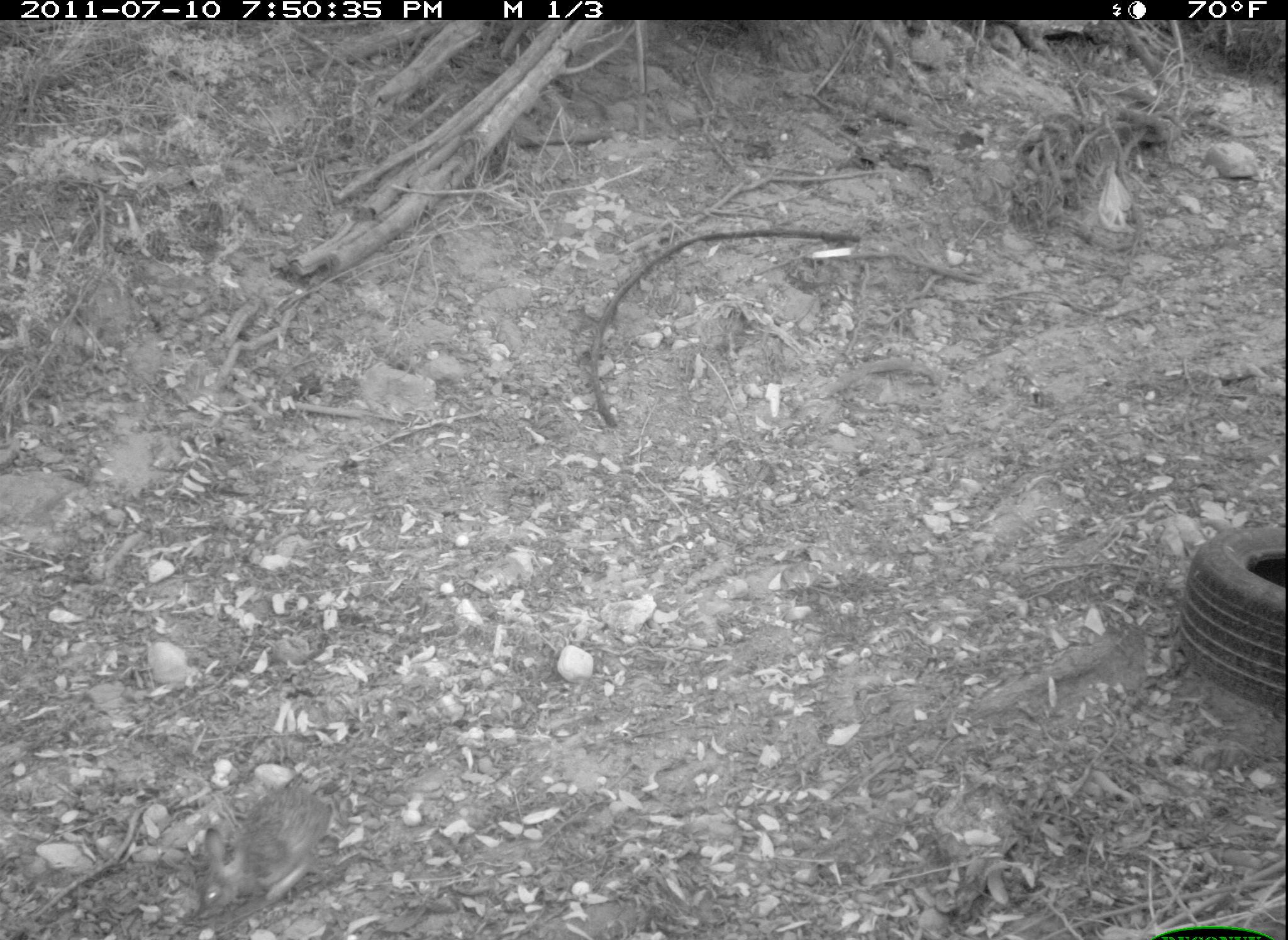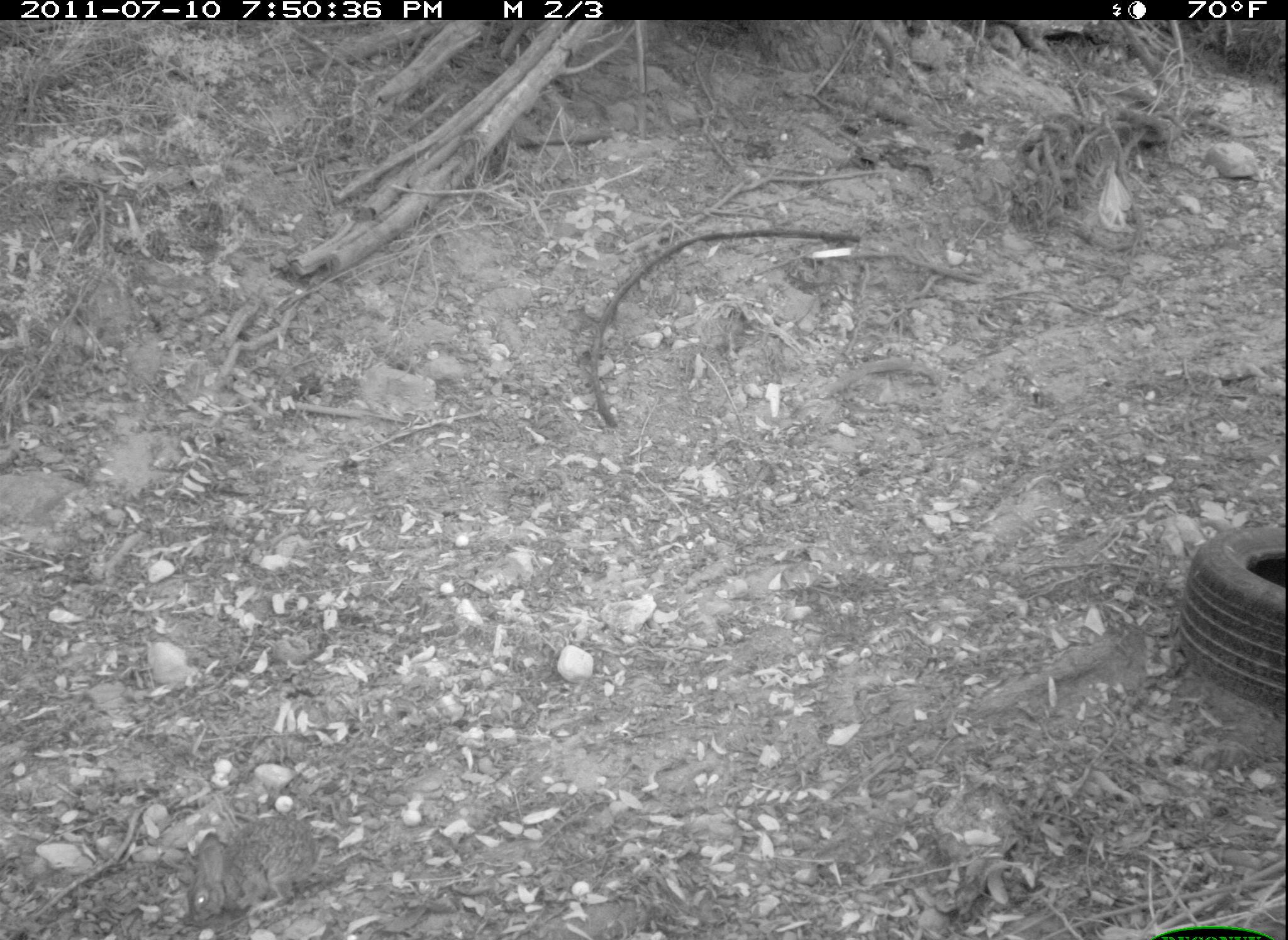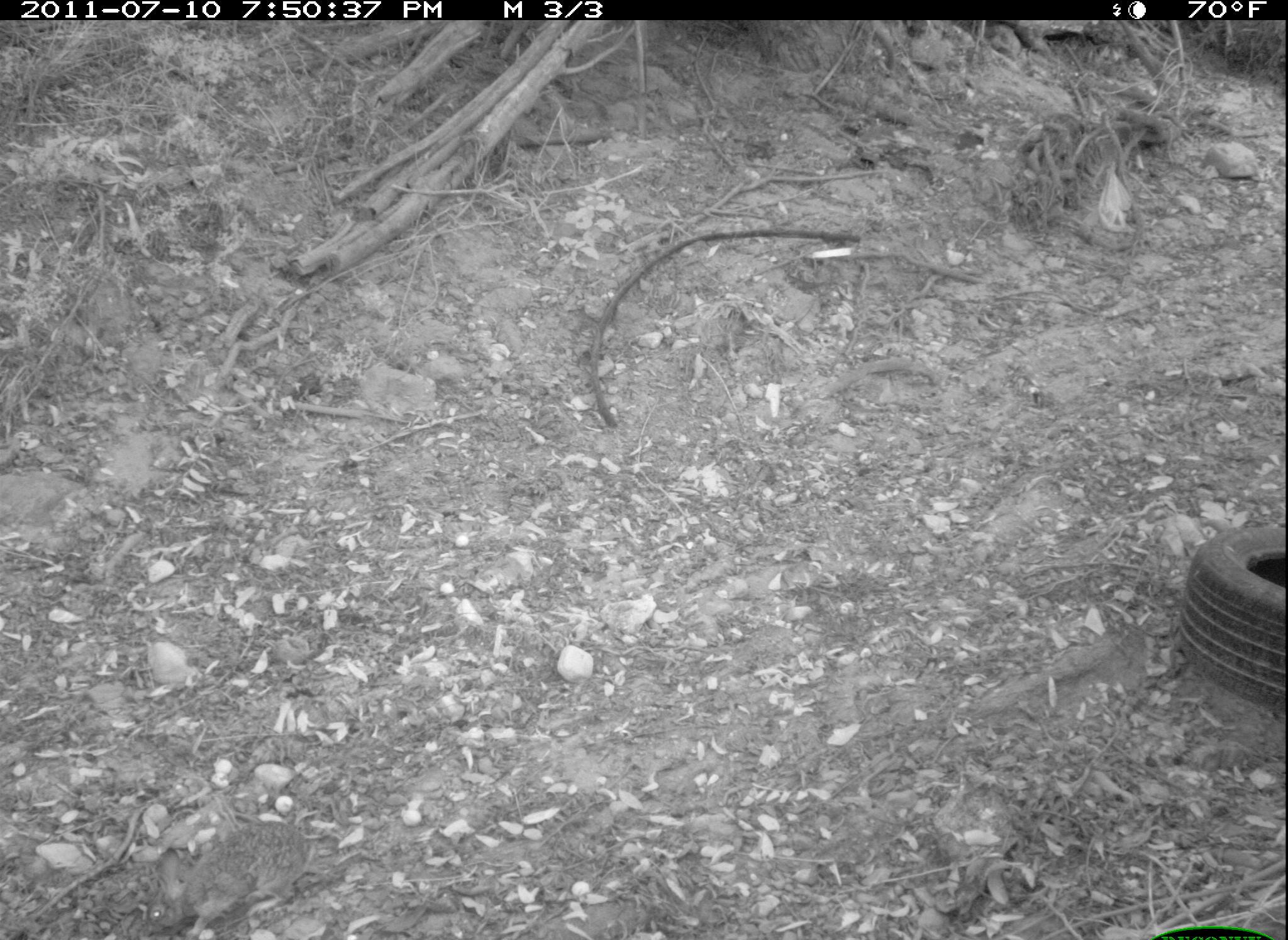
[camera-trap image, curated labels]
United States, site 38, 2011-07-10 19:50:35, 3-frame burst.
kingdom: Animalia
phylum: Chordata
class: Mammalia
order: Lagomorpha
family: Leporidae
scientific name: Leporidae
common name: rabbits and hares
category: rabbit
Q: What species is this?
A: Rabbit (rabbits and hares) (Leporidae).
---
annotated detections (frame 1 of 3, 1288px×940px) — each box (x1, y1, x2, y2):
rabbit: (184, 747, 359, 933)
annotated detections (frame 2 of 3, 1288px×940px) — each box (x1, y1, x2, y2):
rabbit: (187, 812, 335, 923)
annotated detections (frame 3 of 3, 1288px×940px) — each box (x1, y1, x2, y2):
rabbit: (138, 817, 319, 933)